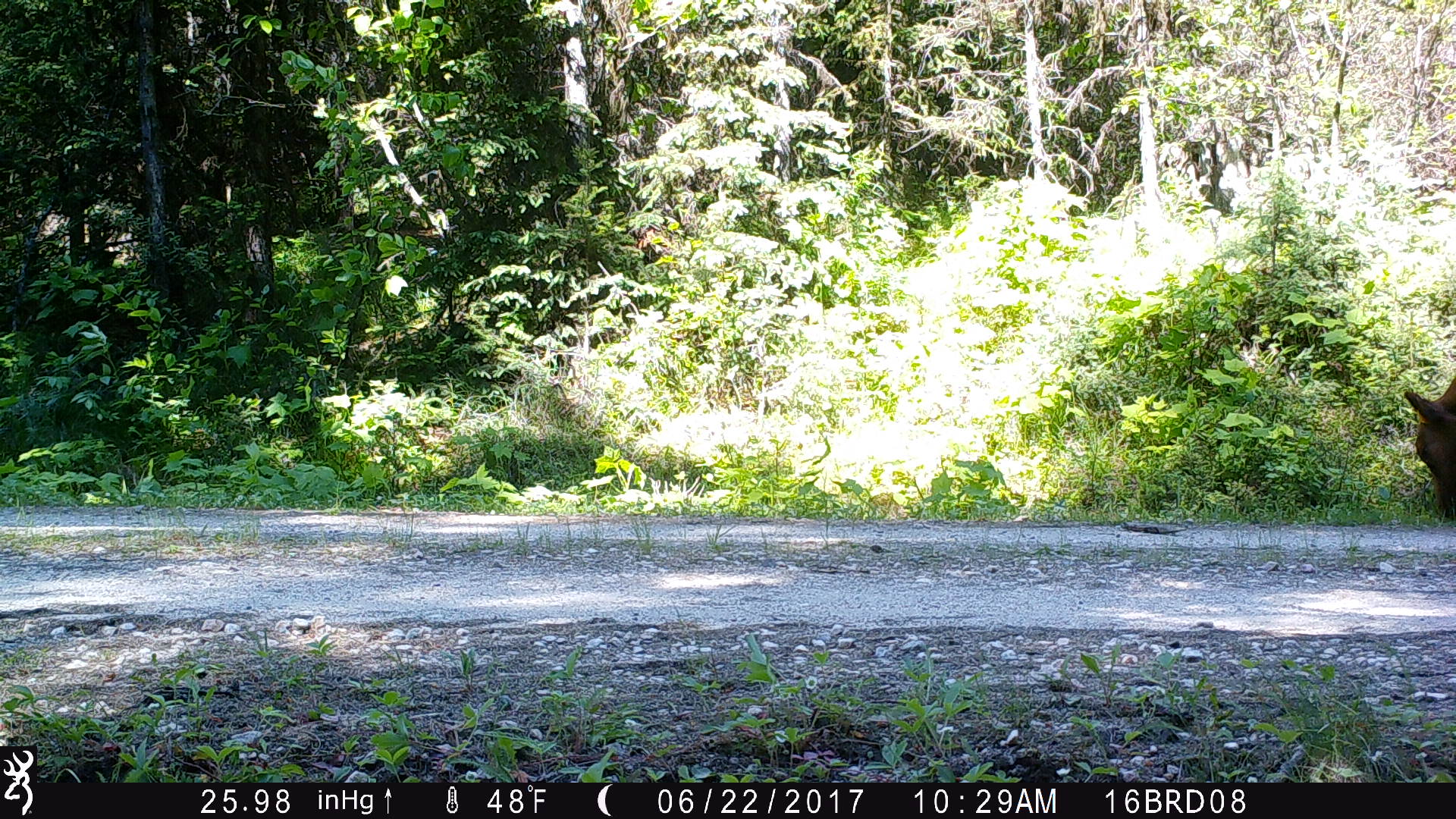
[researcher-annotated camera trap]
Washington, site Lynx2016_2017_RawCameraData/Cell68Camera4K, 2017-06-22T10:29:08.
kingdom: Animalia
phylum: Chordata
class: Mammalia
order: Artiodactyla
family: Bovidae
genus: Bos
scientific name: Bos taurus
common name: domestic cattle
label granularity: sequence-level